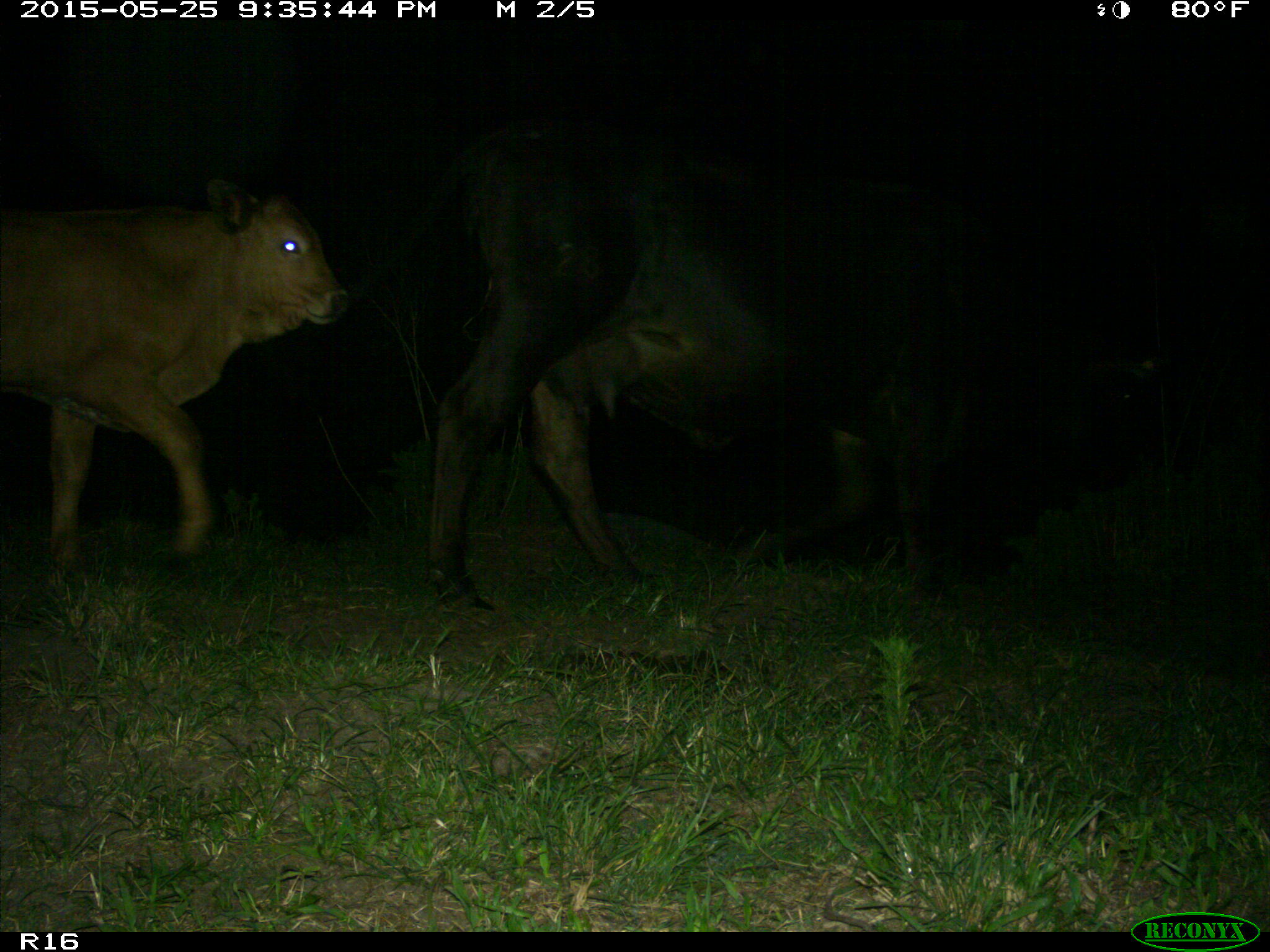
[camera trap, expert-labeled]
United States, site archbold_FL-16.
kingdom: Animalia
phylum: Chordata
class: Mammalia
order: Artiodactyla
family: Bovidae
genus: Bos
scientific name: Bos taurus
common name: domestic cow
Bos taurus (domestic cow).